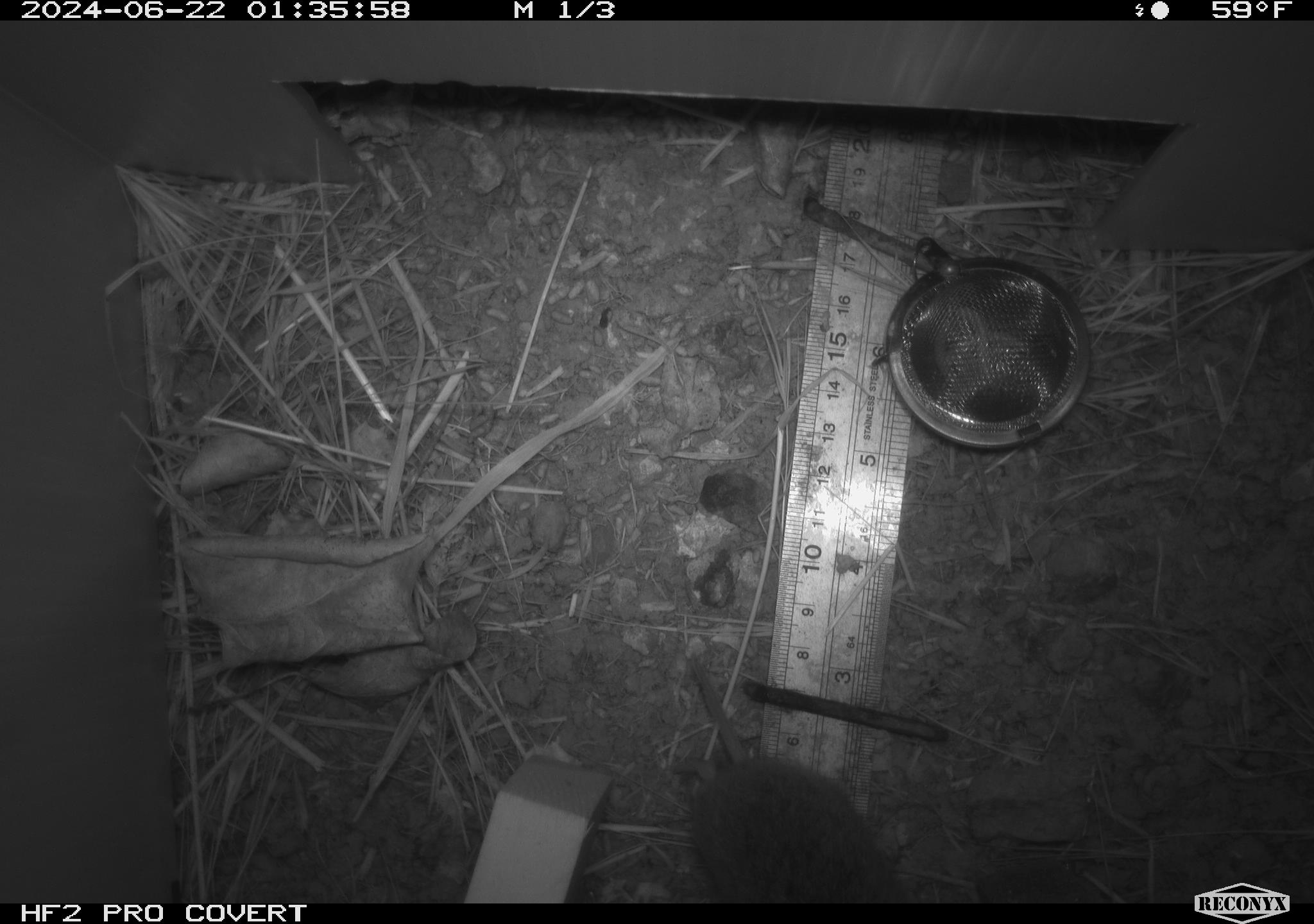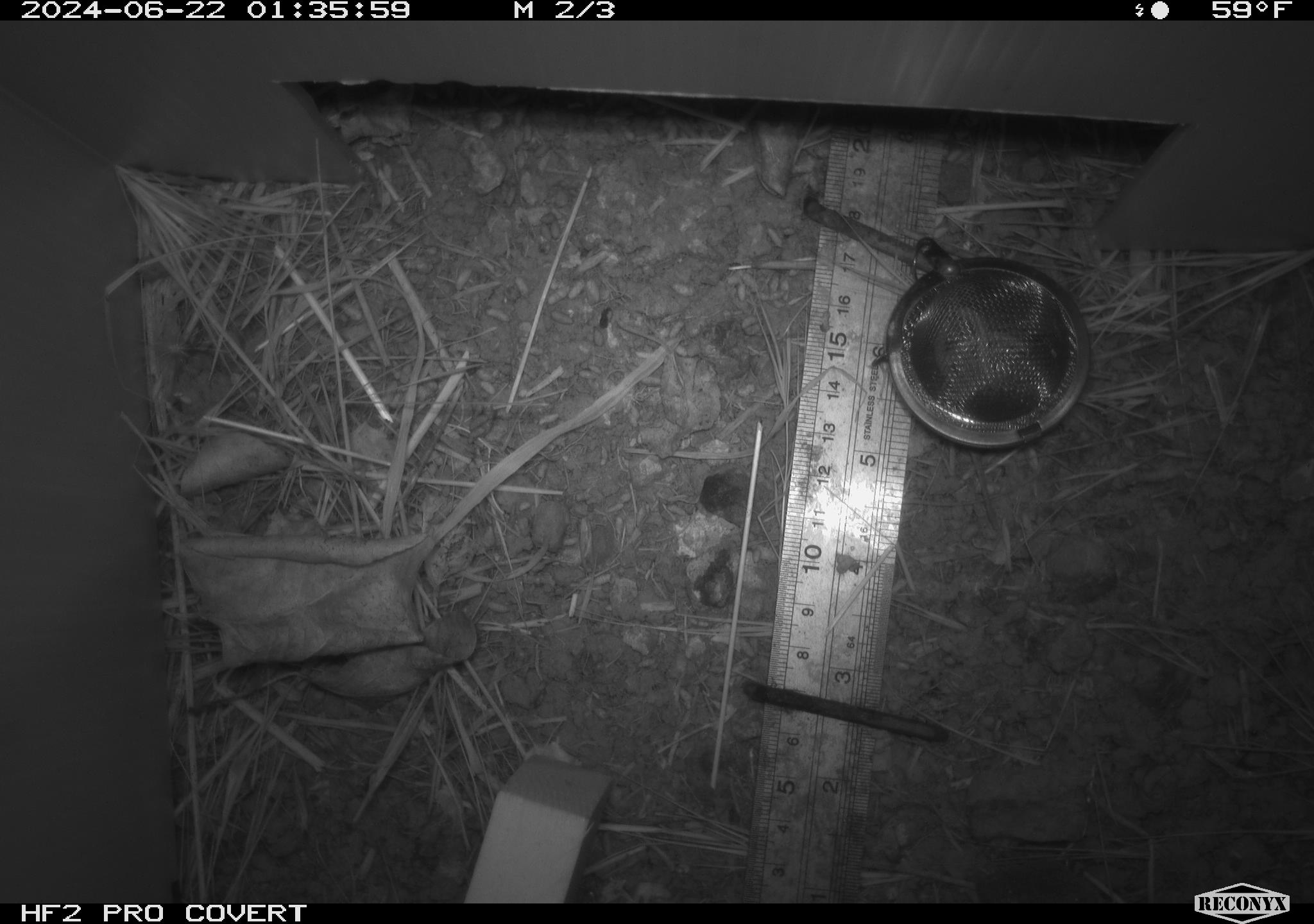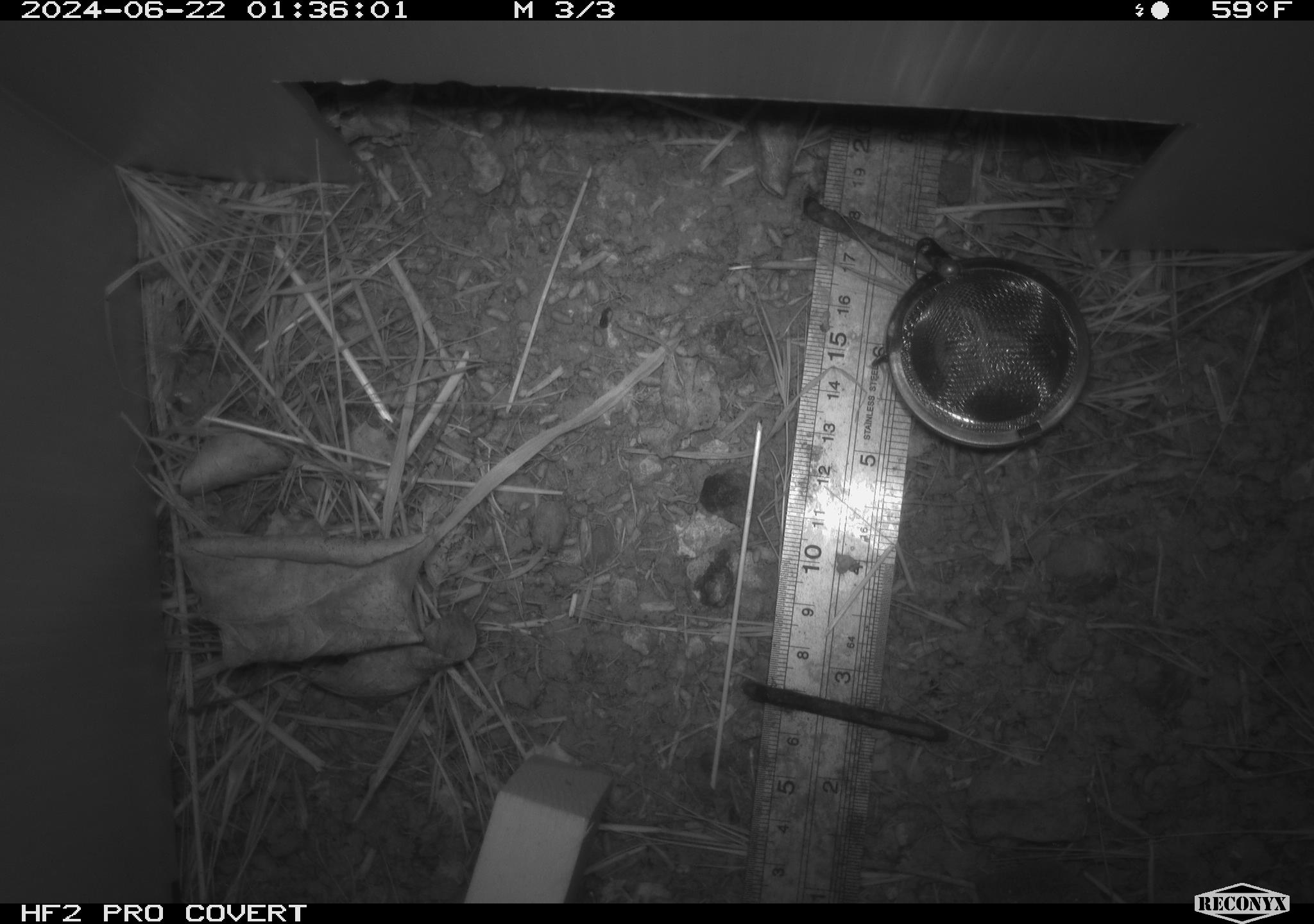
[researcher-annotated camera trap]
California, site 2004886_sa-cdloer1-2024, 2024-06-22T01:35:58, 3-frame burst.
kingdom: Animalia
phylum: Chordata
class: Mammalia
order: Rodentia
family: Cricetidae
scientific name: Arvicolinae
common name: voles, lemmings, and muskrats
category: arvicolinae subfamily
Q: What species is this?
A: Arvicolinae subfamily (voles, lemmings, and muskrats) (Arvicolinae).